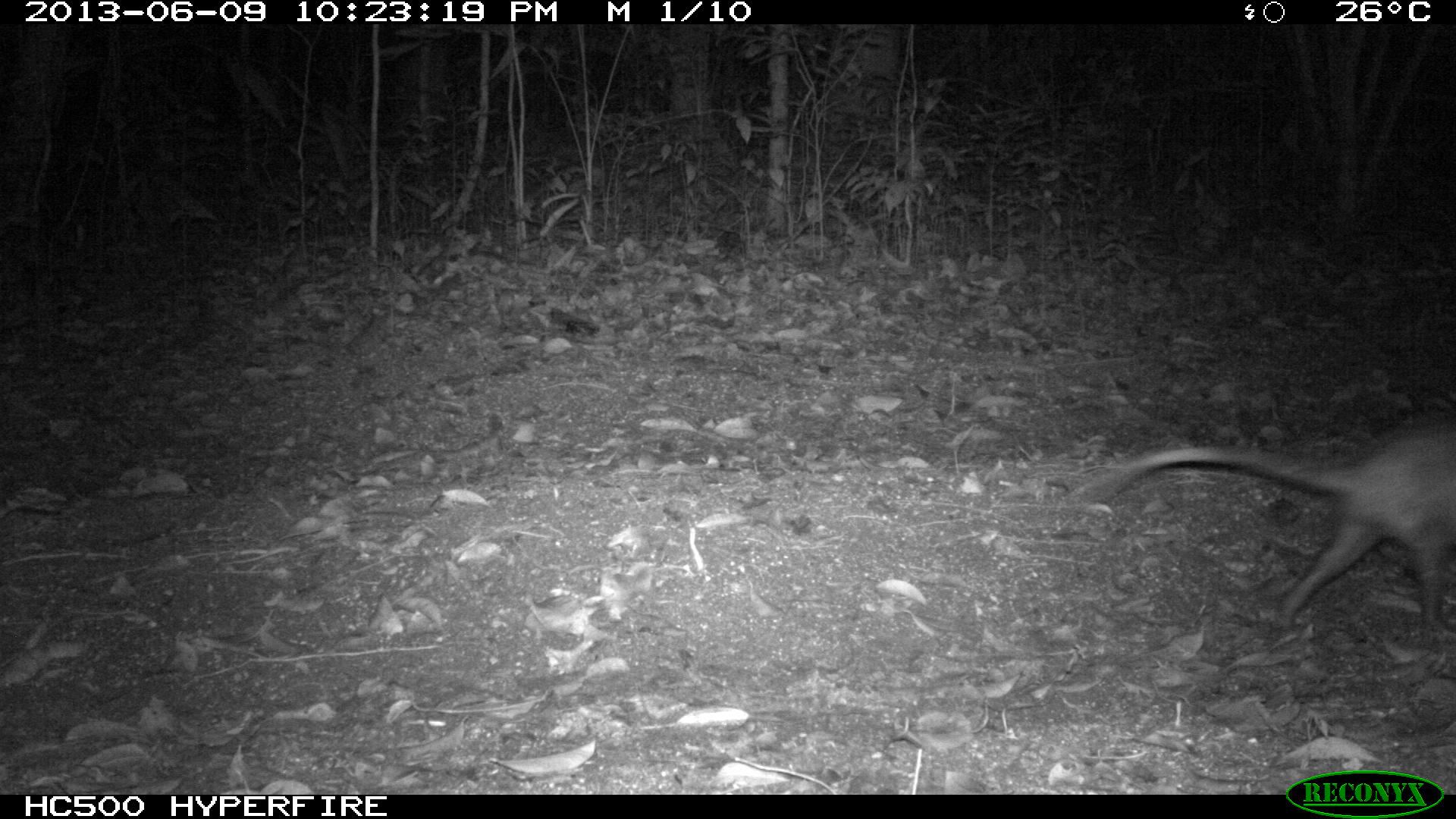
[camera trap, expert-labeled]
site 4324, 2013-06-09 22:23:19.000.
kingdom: Animalia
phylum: Chordata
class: Mammalia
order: Didelphimorphia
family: Didelphidae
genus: Didelphis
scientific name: Didelphis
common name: american opossums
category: didelphis sp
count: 1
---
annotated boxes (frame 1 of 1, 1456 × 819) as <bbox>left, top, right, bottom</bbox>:
didelphis sp: <bbox>1085, 421, 1456, 642</bbox>